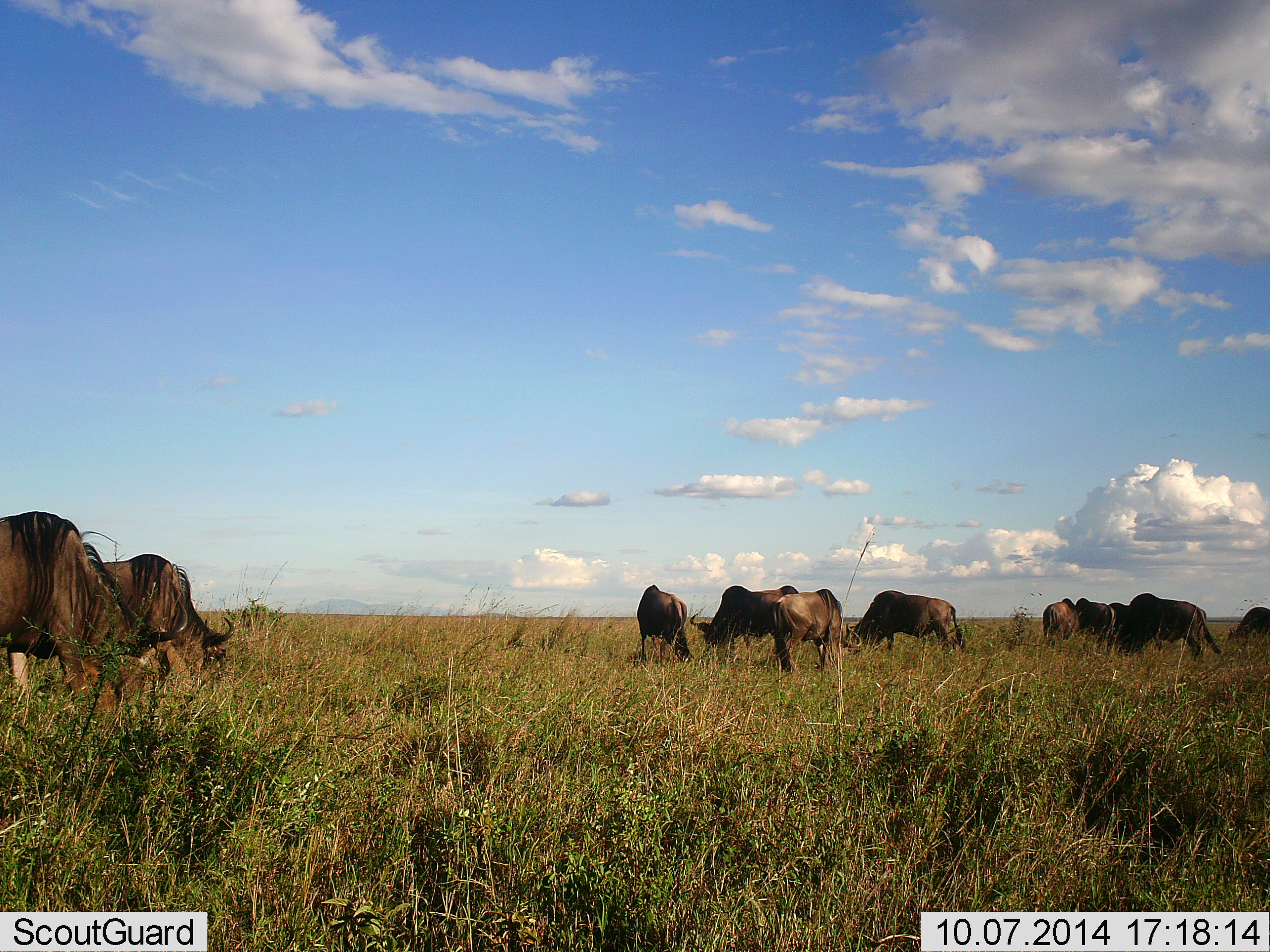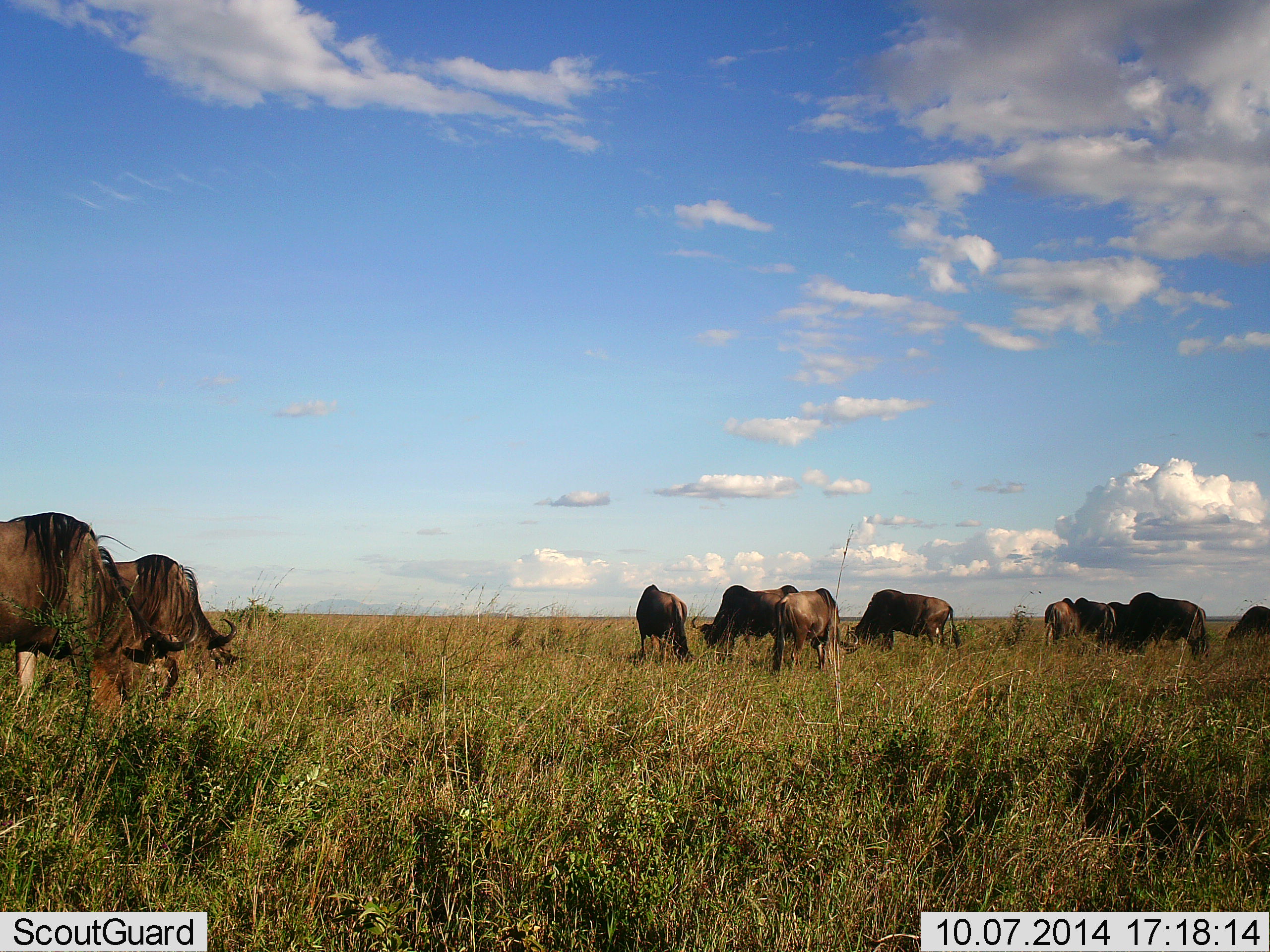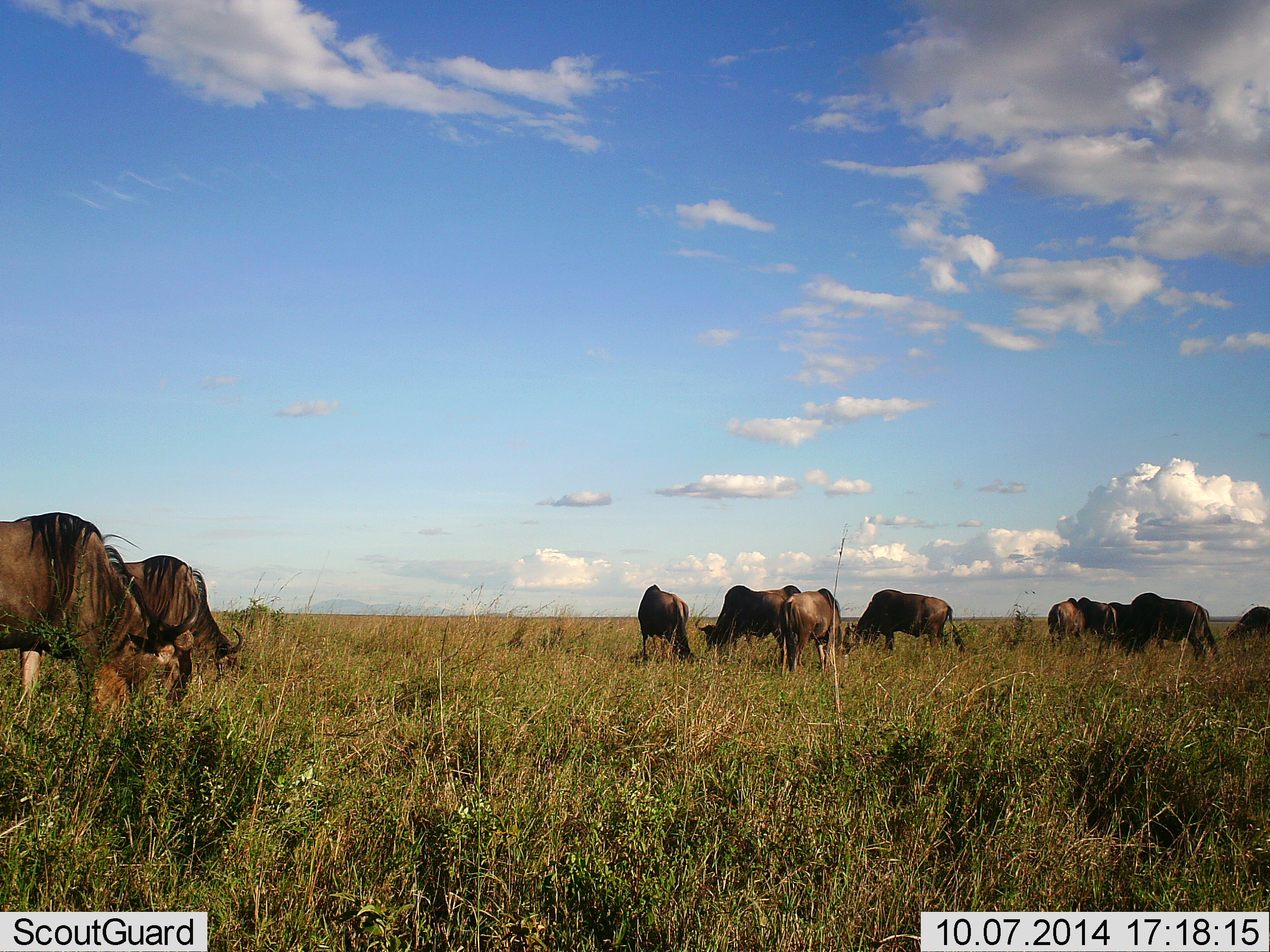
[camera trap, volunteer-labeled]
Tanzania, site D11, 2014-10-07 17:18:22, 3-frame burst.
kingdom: Animalia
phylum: Chordata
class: Mammalia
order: Artiodactyla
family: Bovidae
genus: Connochaetes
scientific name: Connochaetes taurinus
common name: blue wildebeest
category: wildebeest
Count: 10.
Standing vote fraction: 30%.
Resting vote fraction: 0%.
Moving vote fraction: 10%.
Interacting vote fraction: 0%.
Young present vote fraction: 0%.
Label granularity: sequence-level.